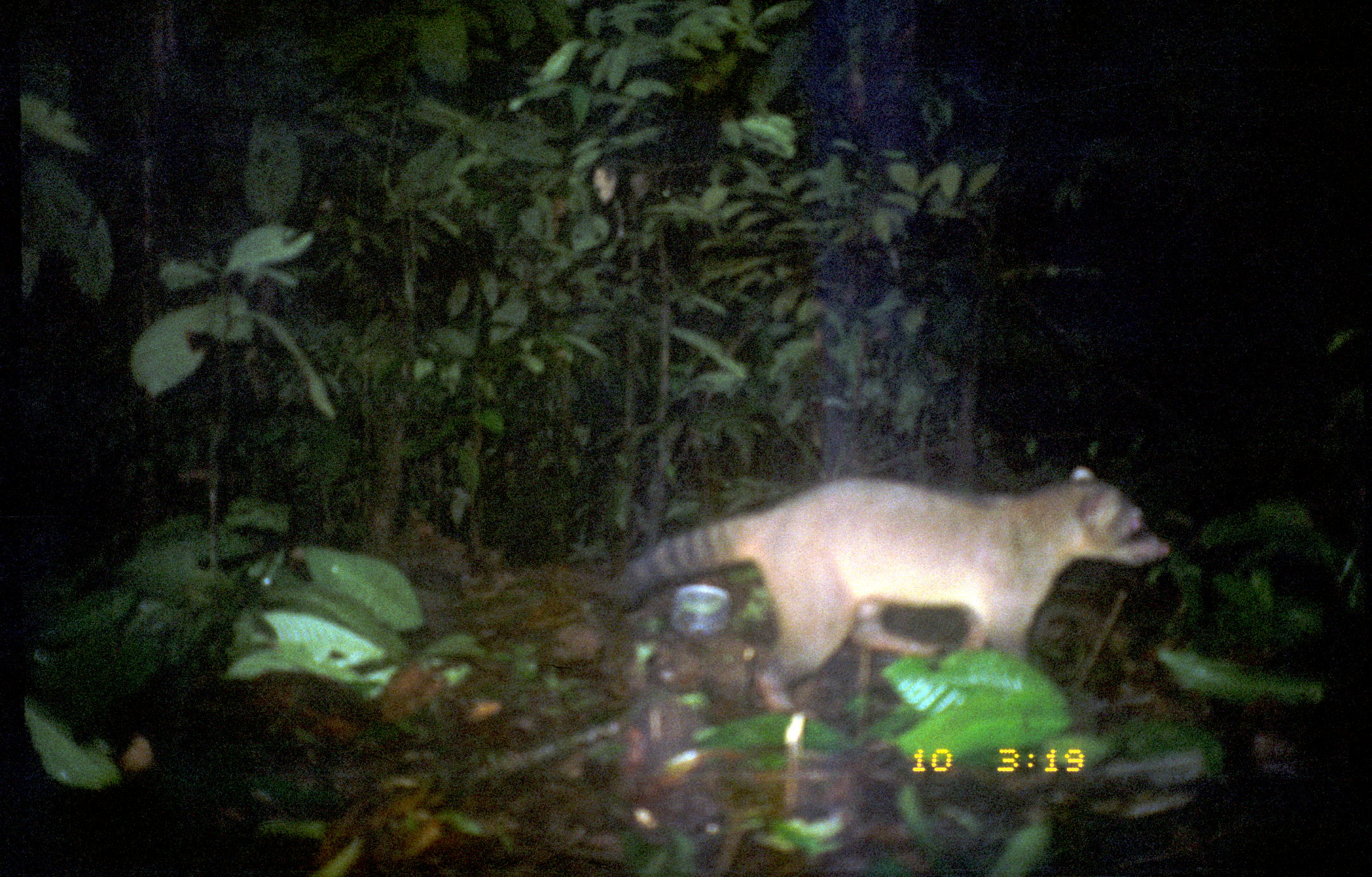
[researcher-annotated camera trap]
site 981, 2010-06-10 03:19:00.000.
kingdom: Animalia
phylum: Chordata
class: Mammalia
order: Carnivora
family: Procyonidae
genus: Procyon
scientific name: Procyon cancrivorus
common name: crab-eating raccoon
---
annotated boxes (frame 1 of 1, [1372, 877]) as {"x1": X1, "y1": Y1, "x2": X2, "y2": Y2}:
procyon cancrivorus: {"x1": 602, "y1": 465, "x2": 1167, "y2": 714}